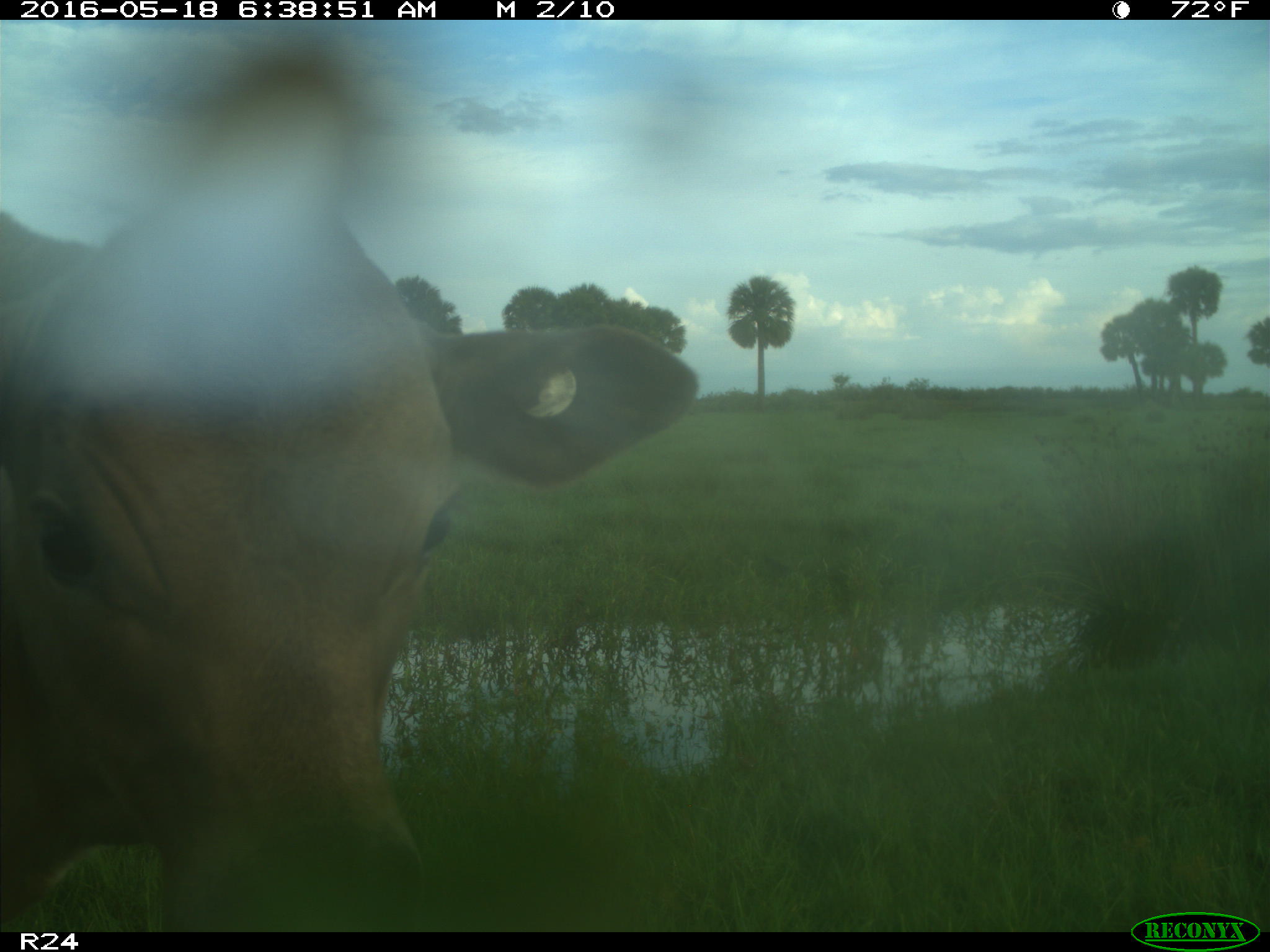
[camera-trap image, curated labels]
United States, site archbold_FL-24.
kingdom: Animalia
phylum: Chordata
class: Mammalia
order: Artiodactyla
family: Bovidae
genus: Bos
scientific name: Bos taurus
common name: domestic cow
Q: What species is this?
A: Bos taurus (domestic cow).